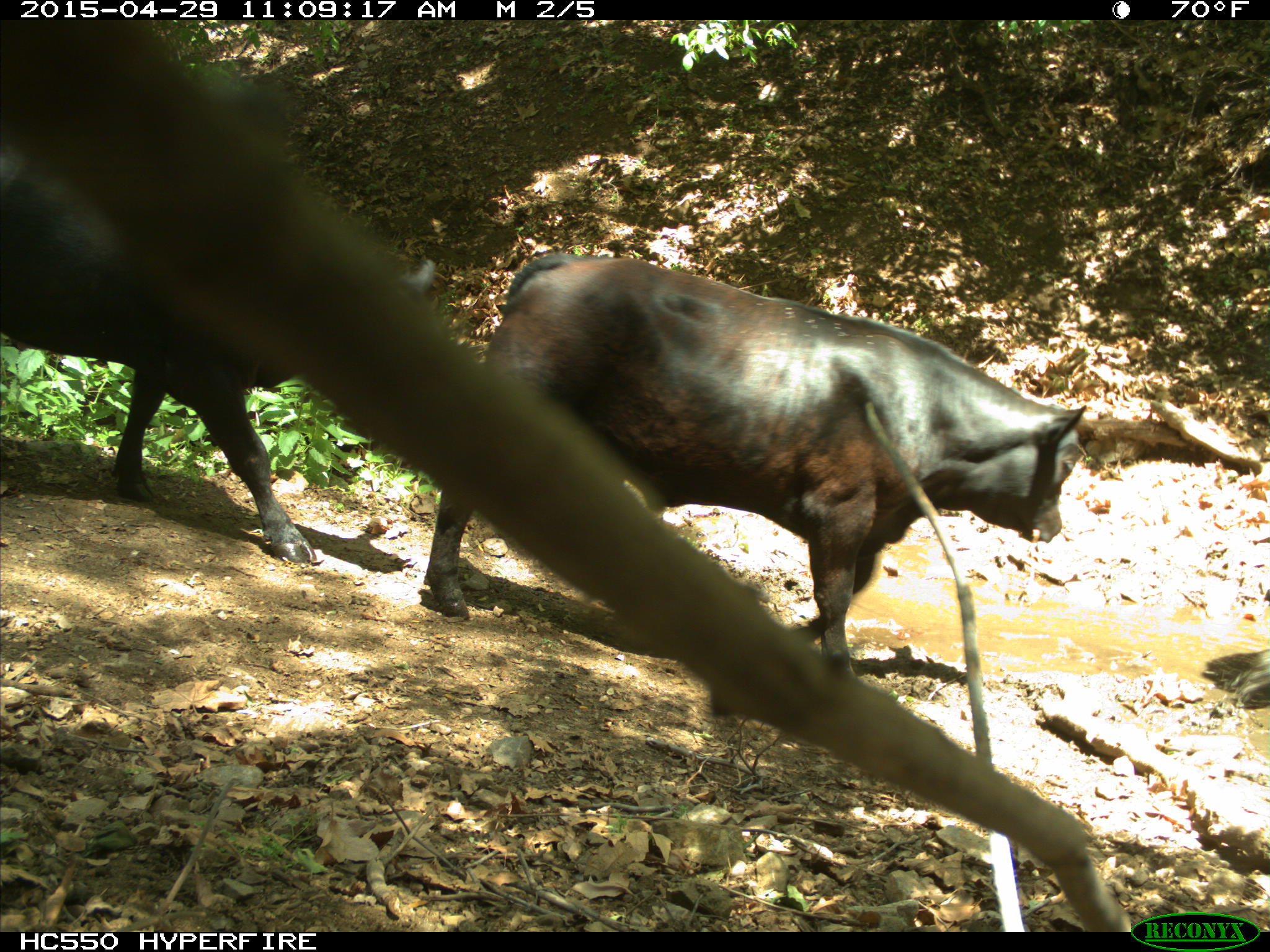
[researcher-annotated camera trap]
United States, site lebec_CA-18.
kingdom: Animalia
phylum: Chordata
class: Mammalia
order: Artiodactyla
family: Bovidae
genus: Bos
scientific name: Bos taurus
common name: domestic cow